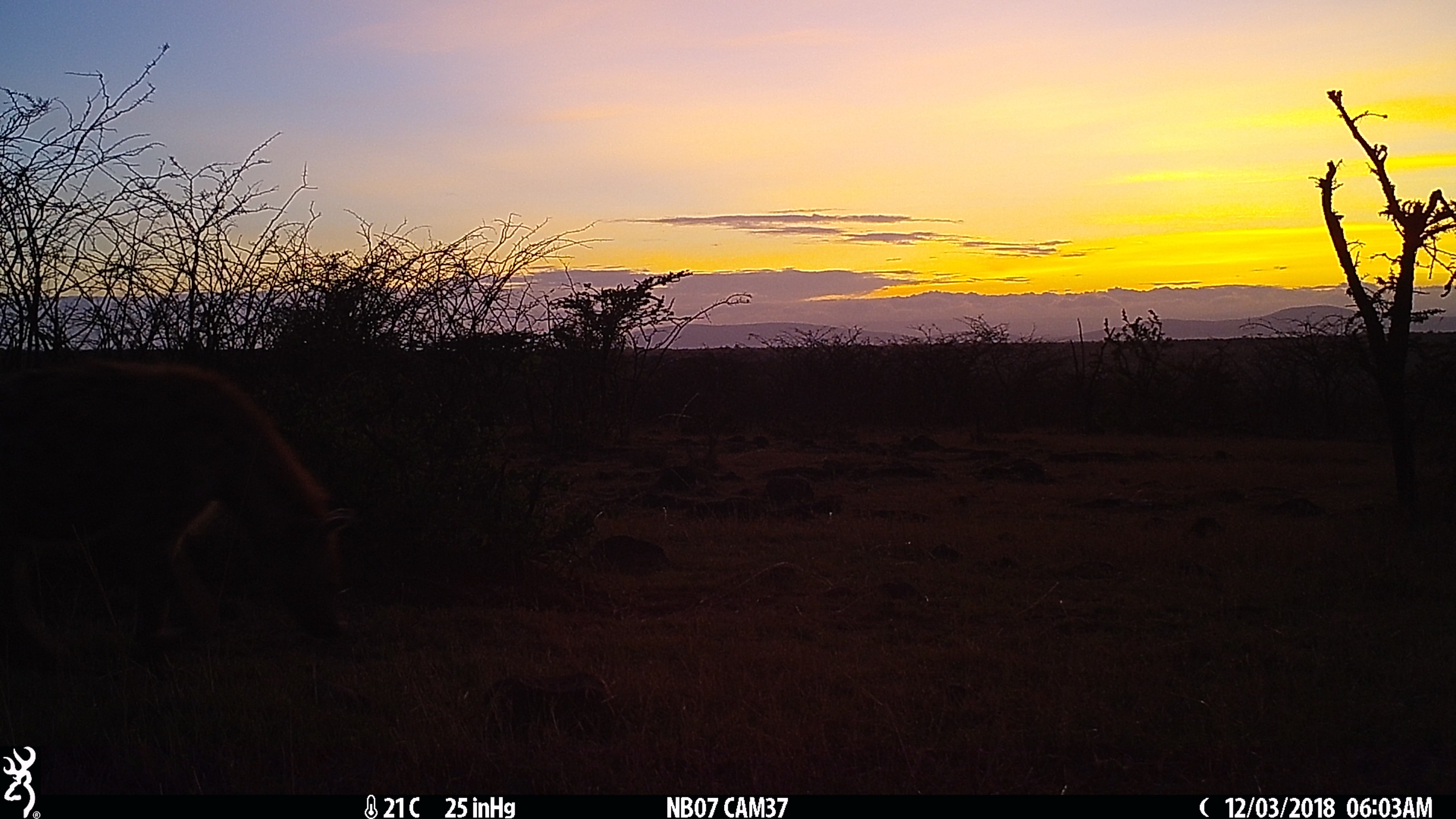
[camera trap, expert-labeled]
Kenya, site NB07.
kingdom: Animalia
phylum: Chordata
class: Mammalia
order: Carnivora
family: Hyaenidae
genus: Crocuta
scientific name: Crocuta crocuta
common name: spotted hyena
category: hyena spotted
Hyena spotted (spotted hyena) (Crocuta crocuta).